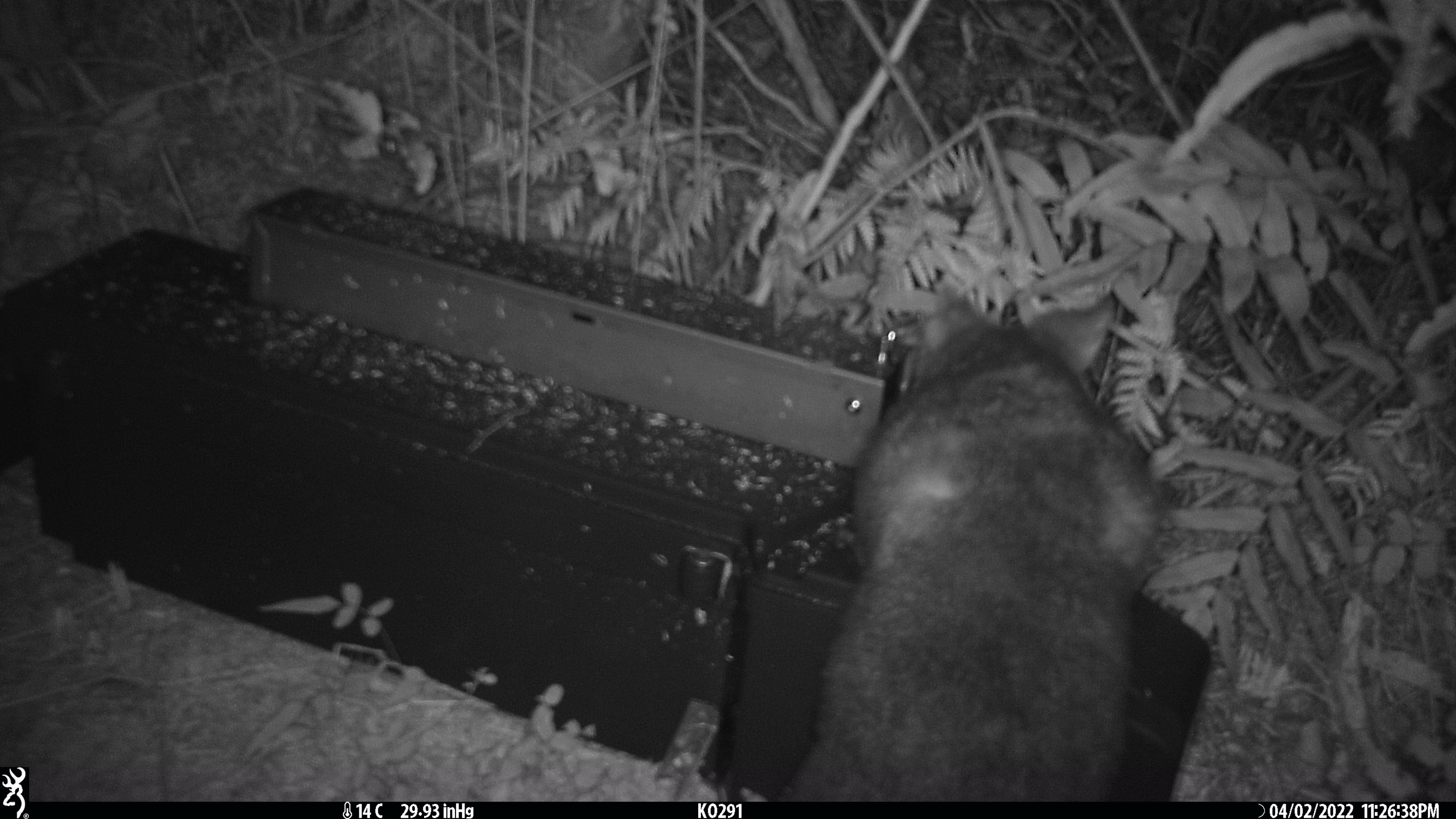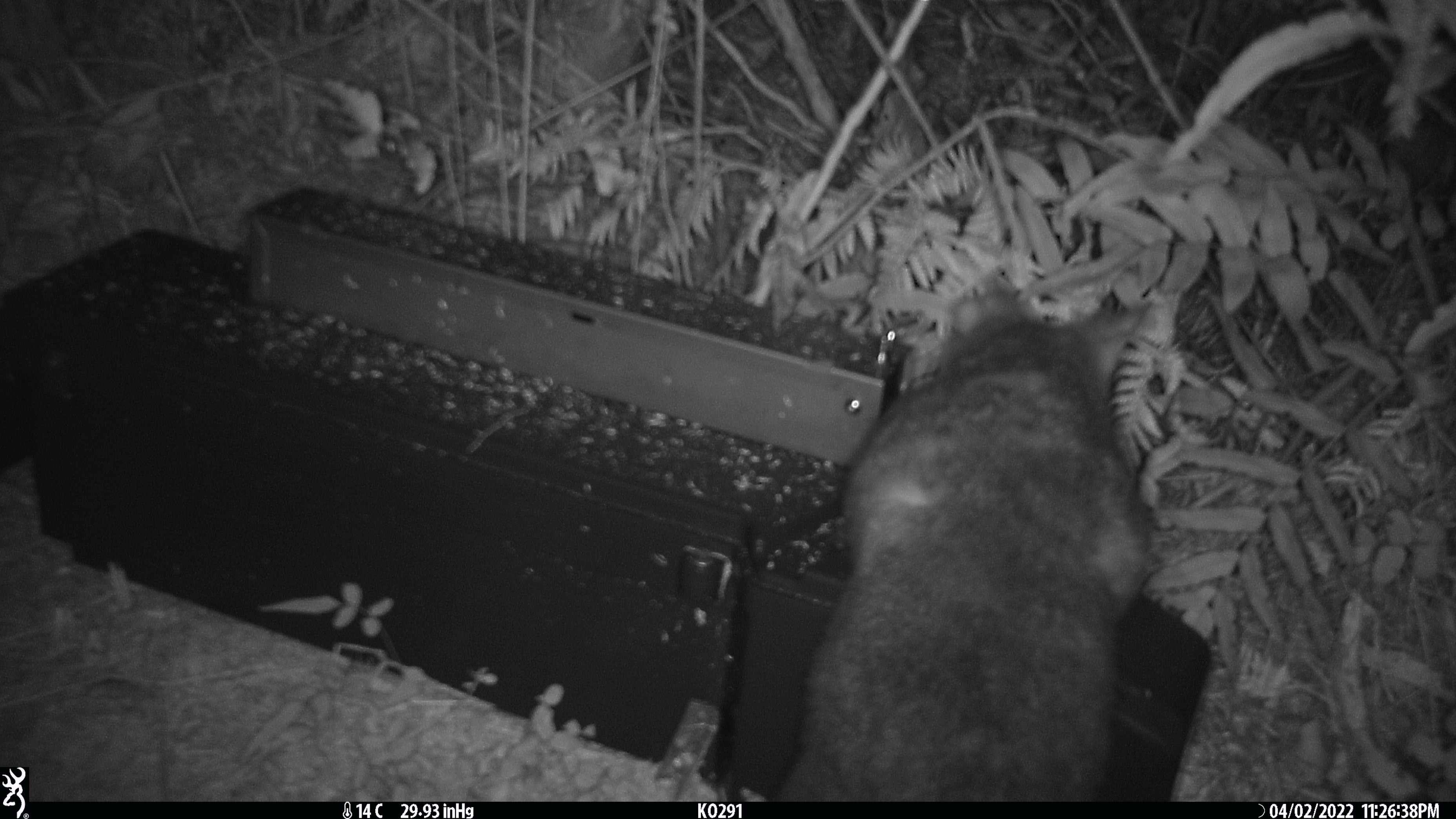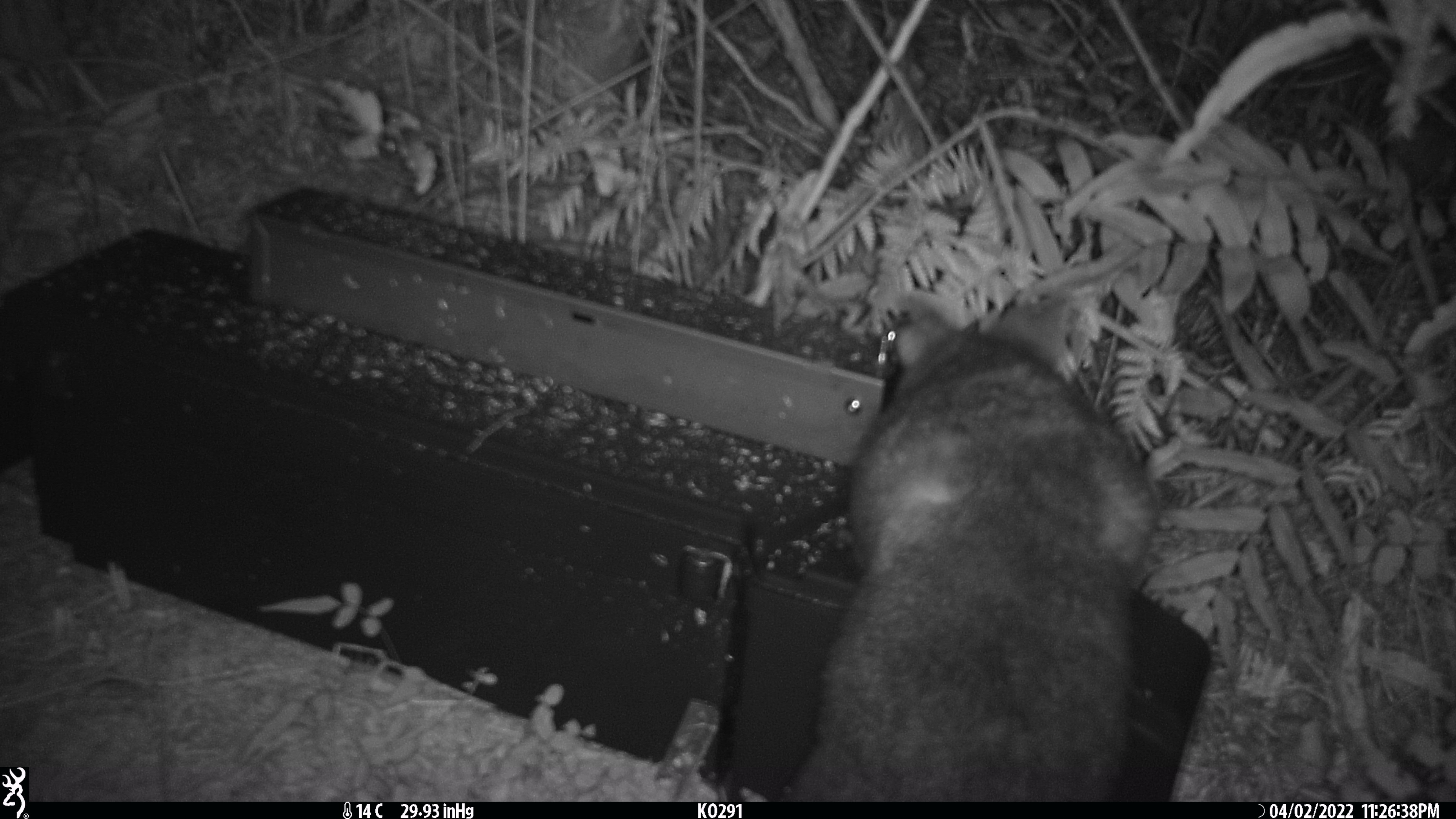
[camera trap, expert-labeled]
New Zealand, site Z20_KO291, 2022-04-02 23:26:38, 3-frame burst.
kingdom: Animalia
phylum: Chordata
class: Mammalia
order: Diprotodontia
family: Phalangeridae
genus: Trichosurus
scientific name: Trichosurus vulpecula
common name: common brushtail possum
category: possum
Possum (common brushtail possum) (Trichosurus vulpecula).